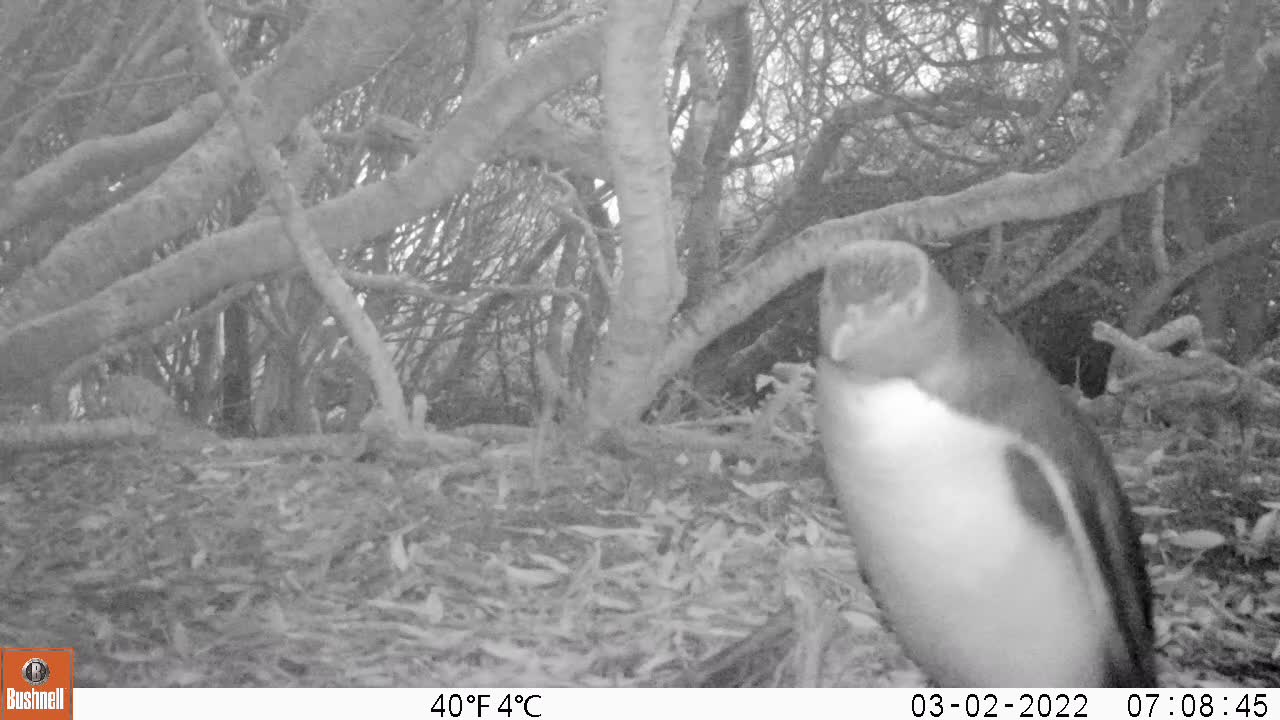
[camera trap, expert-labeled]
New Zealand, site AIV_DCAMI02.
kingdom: Animalia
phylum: Chordata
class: Aves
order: Sphenisciformes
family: Spheniscidae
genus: Megadyptes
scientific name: Megadyptes antipodes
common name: yellow-eyed penguin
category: yellow eyed penguin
Yellow eyed penguin (yellow-eyed penguin) (Megadyptes antipodes).